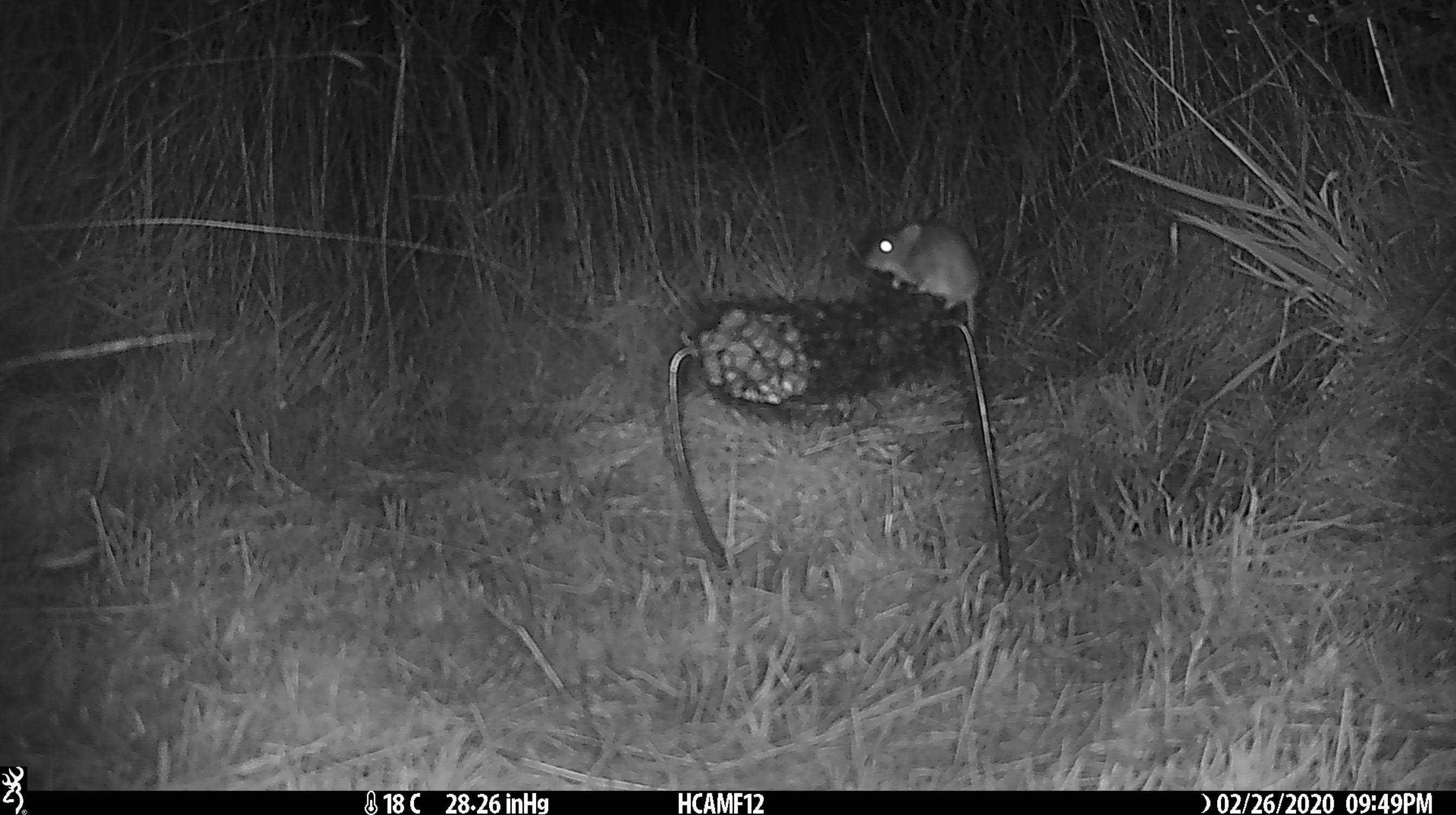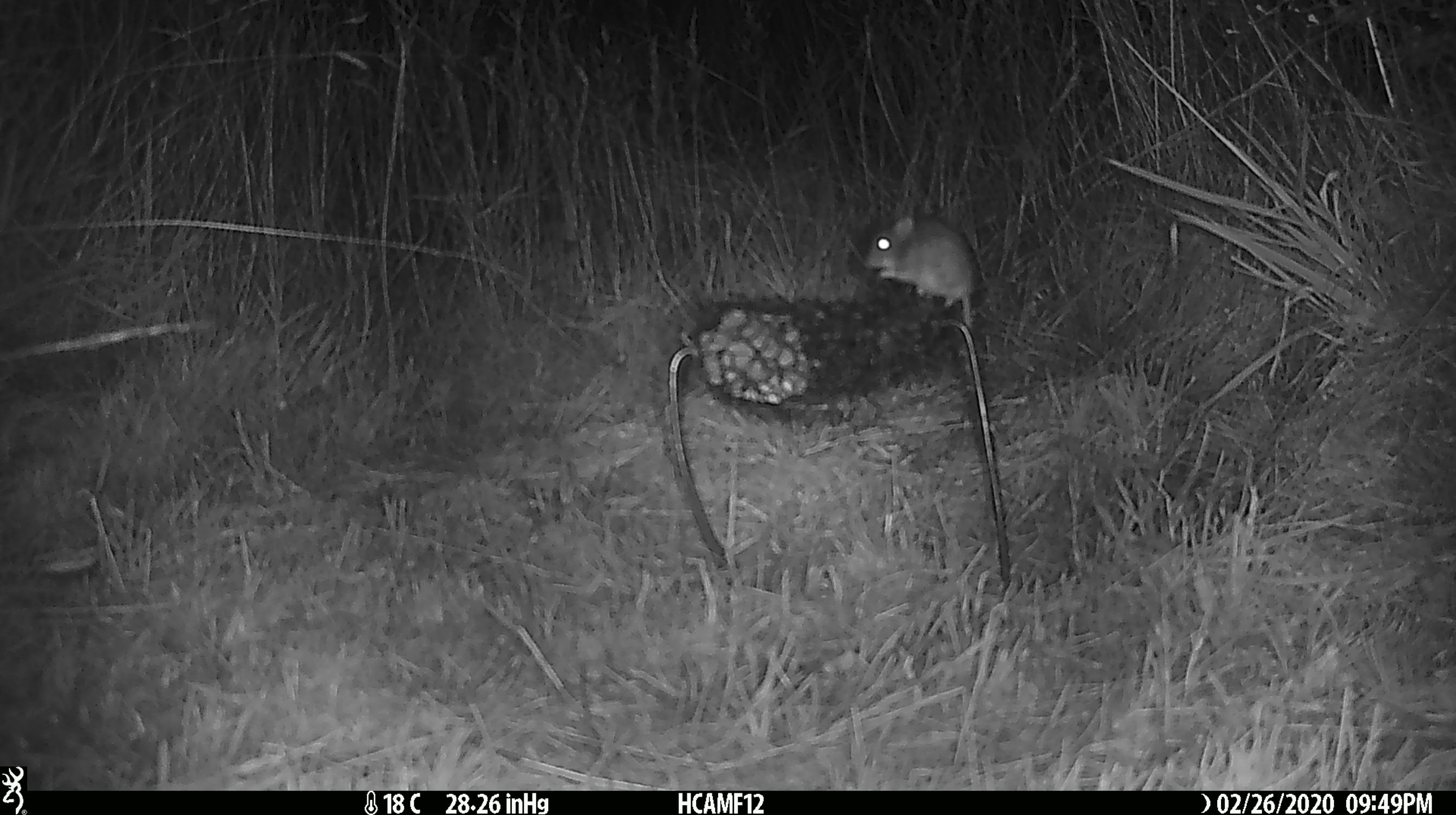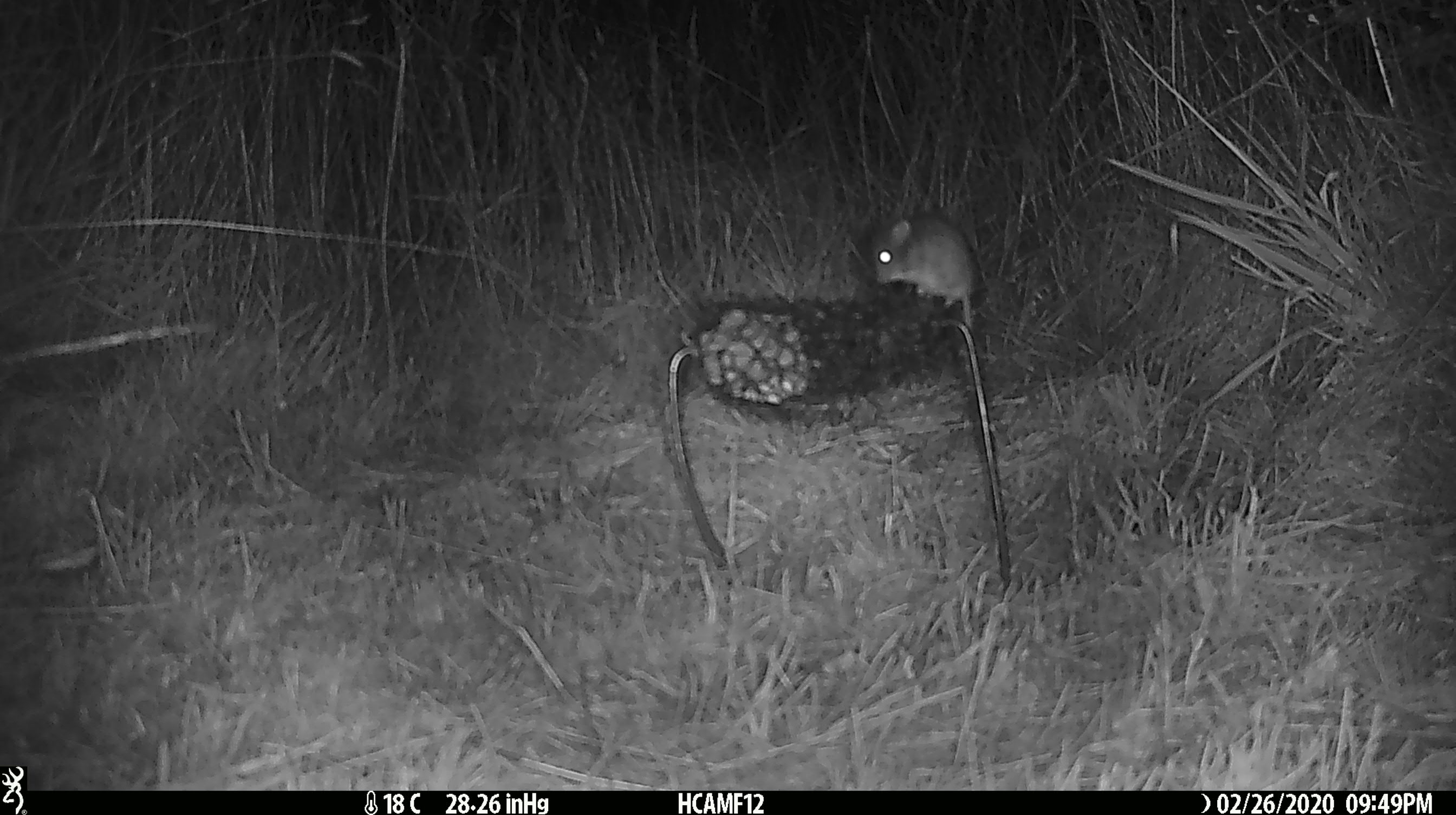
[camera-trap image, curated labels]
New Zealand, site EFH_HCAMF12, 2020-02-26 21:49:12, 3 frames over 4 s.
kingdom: Animalia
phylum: Chordata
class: Mammalia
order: Rodentia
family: Muridae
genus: Mus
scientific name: Mus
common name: mouse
Mouse (Mus).